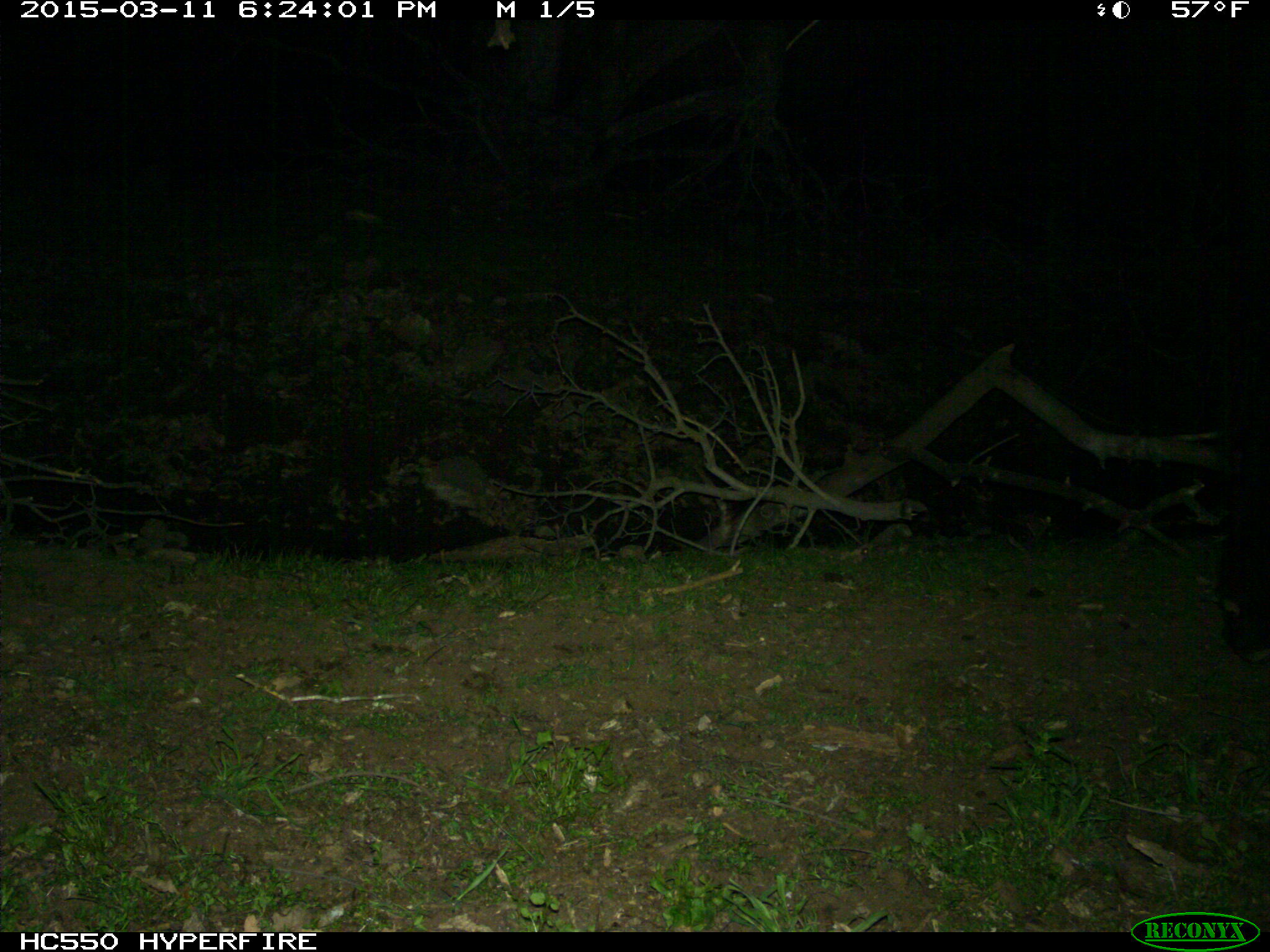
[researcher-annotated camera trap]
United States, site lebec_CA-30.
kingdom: Animalia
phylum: Chordata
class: Mammalia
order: Artiodactyla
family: Bovidae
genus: Bos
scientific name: Bos taurus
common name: domestic cow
Bos taurus (domestic cow).